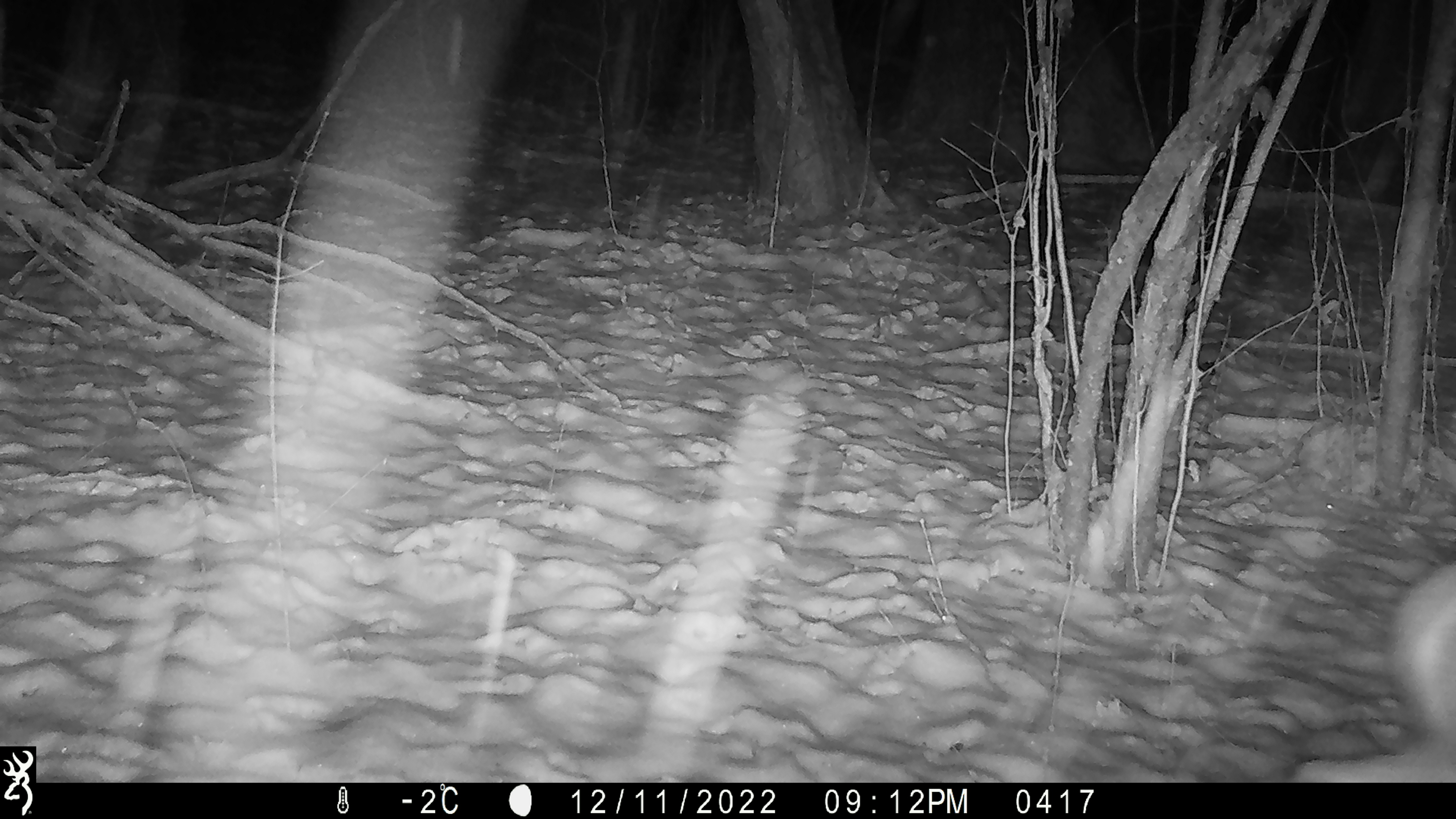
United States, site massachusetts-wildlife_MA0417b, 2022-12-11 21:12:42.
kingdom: Animalia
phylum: Chordata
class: Mammalia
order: Artiodactyla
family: Cervidae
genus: Odocoileus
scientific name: Odocoileus virginianus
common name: white-tailed deer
White-tailed deer (Odocoileus virginianus).